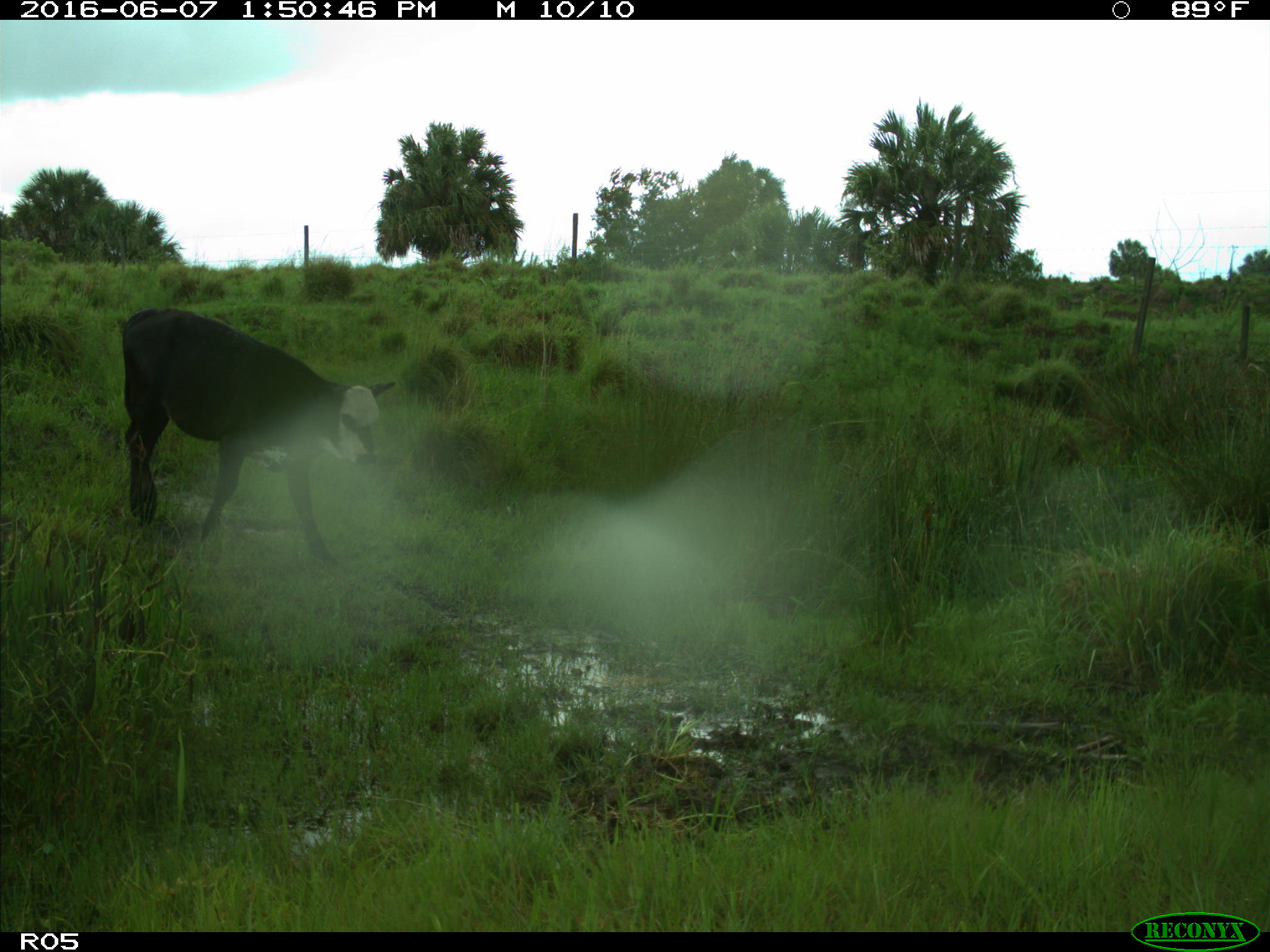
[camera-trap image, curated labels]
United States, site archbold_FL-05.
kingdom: Animalia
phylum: Chordata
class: Mammalia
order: Artiodactyla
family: Bovidae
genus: Bos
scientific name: Bos taurus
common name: domestic cow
Bos taurus (domestic cow).